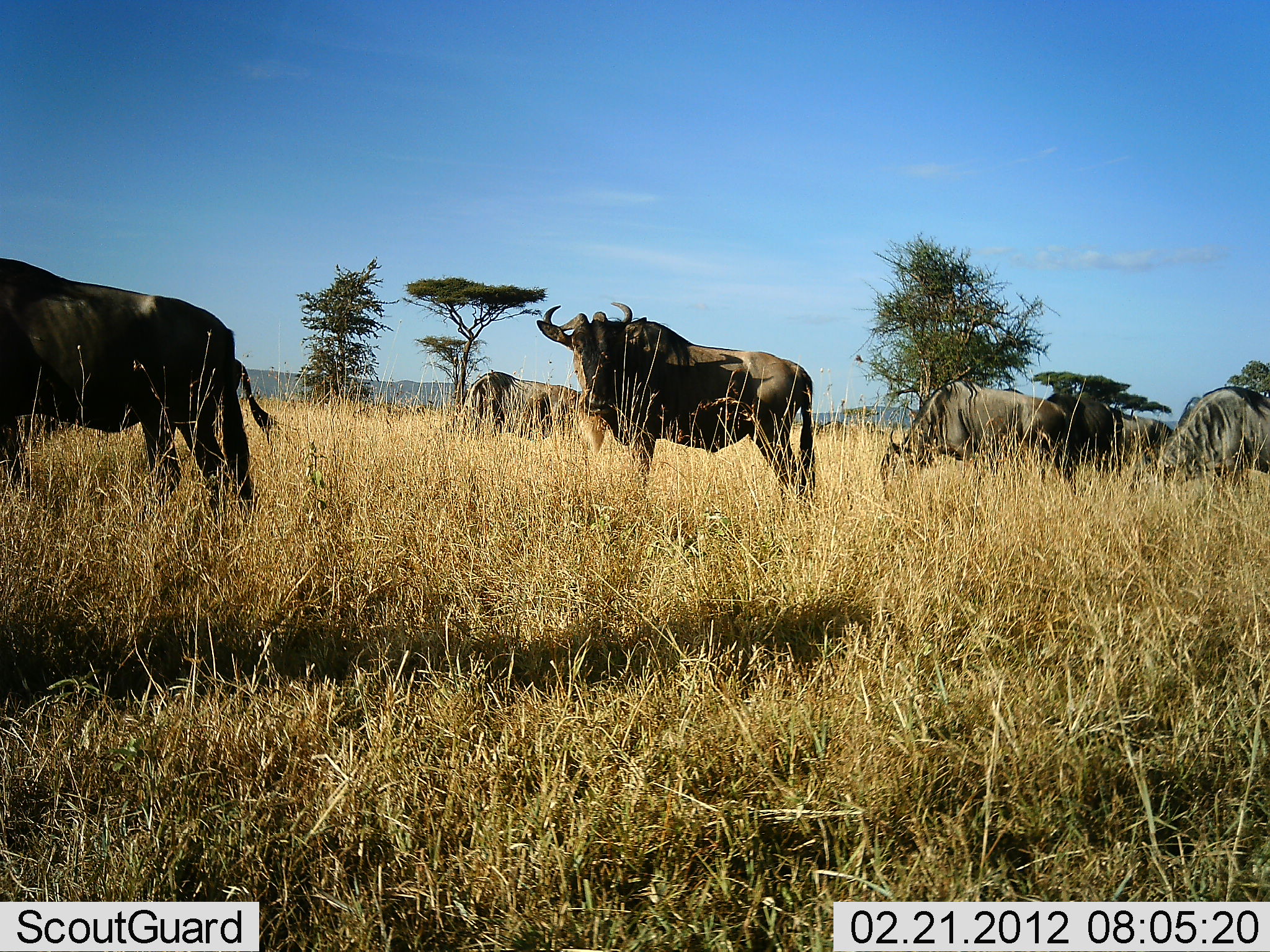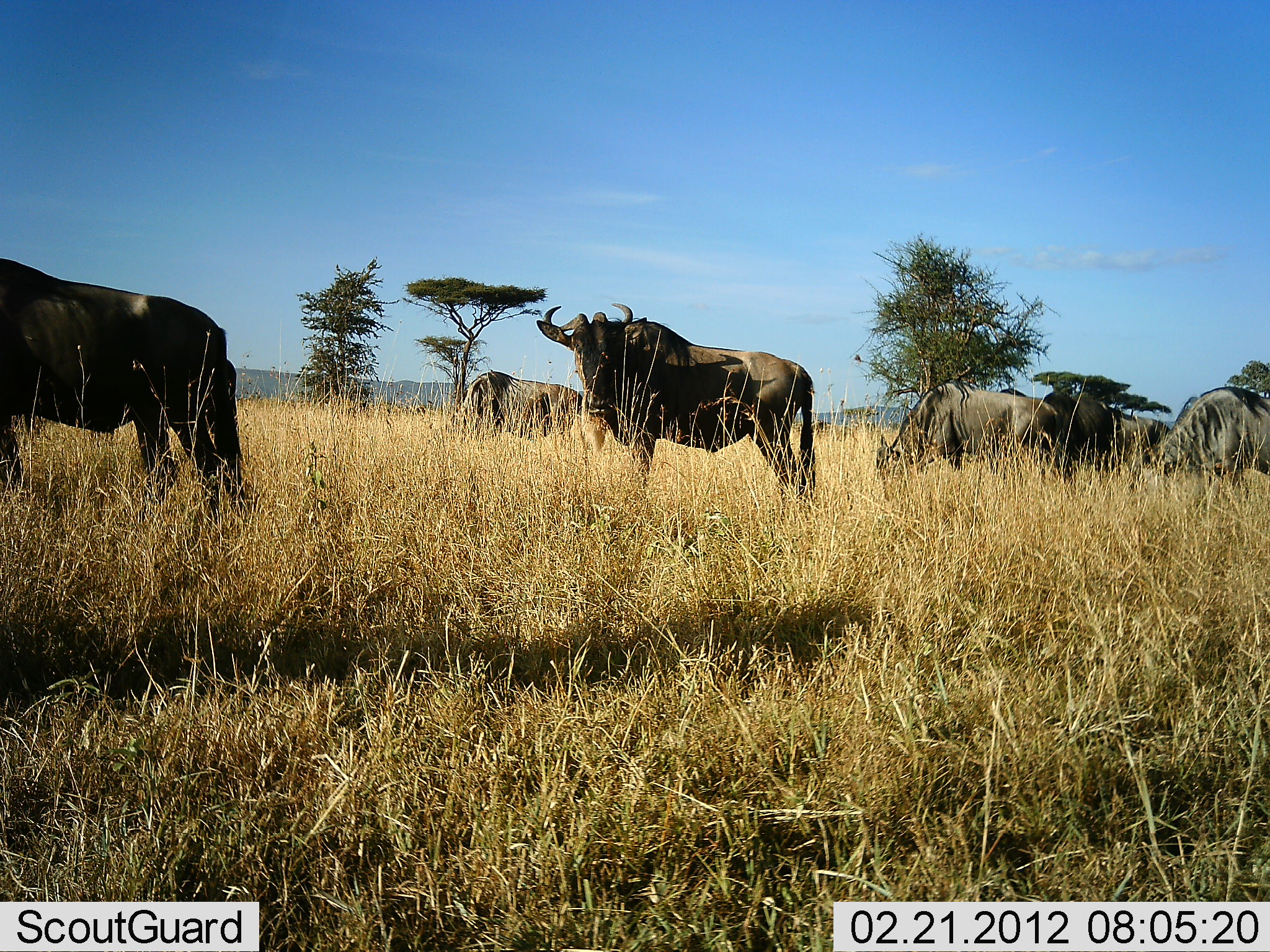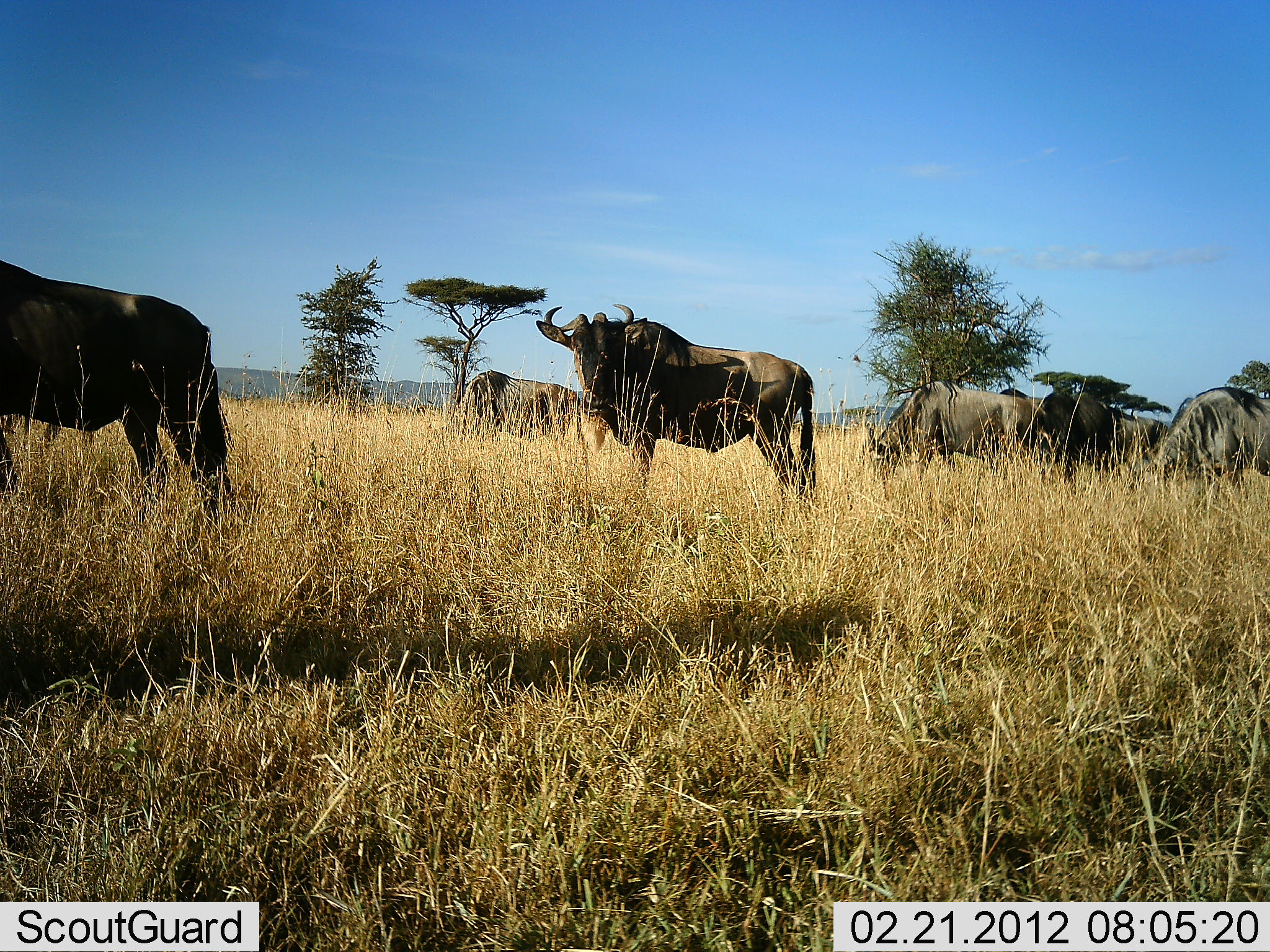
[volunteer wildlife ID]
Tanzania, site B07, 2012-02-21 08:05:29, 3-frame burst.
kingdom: Animalia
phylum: Chordata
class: Mammalia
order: Artiodactyla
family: Bovidae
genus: Connochaetes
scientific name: Connochaetes taurinus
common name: blue wildebeest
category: wildebeest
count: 6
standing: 83%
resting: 0%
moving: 0%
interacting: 0%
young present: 0%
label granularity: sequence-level